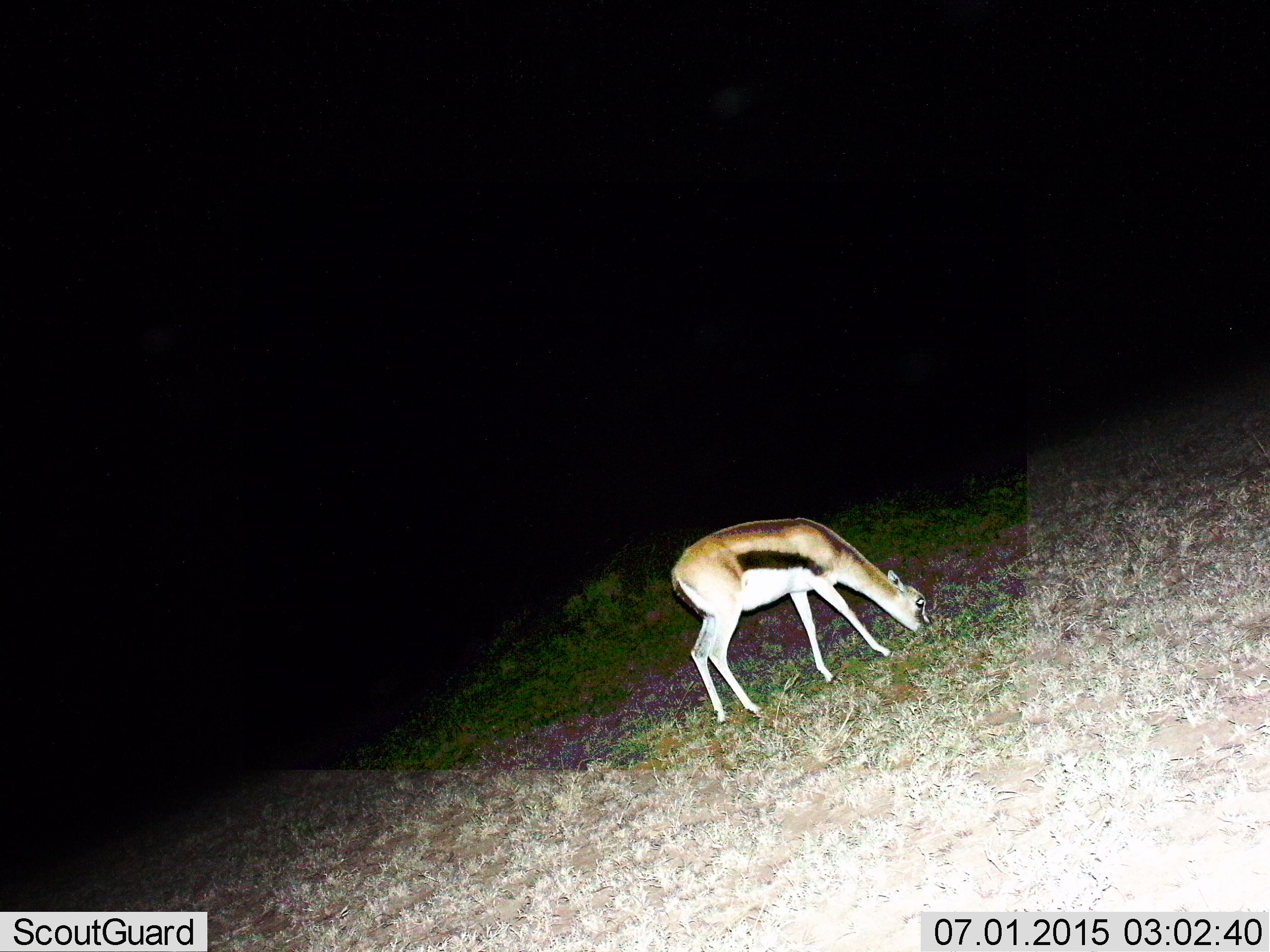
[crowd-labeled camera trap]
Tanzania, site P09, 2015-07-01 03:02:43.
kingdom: Animalia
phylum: Chordata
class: Mammalia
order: Artiodactyla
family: Bovidae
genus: Eudorcas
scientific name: Eudorcas thomsonii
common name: thomson's gazelle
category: gazellethomsons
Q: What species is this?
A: Gazellethomsons (thomson's gazelle) (Eudorcas thomsonii).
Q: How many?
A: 1.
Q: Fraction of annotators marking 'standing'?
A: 20%.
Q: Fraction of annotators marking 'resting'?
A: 0%.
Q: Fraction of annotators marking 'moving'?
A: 0%.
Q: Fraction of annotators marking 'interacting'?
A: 0%.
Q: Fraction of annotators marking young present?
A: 0%.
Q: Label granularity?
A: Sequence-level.